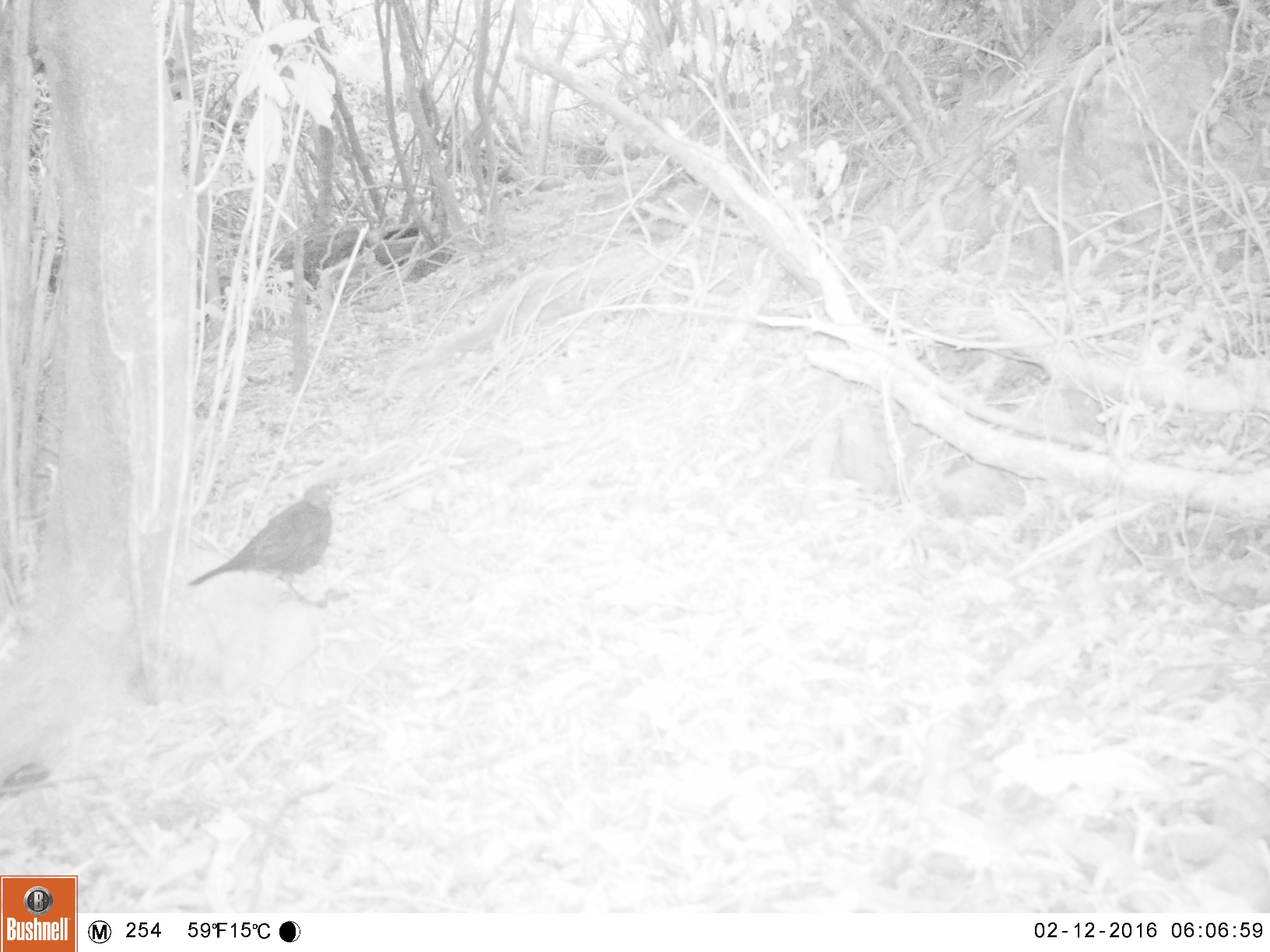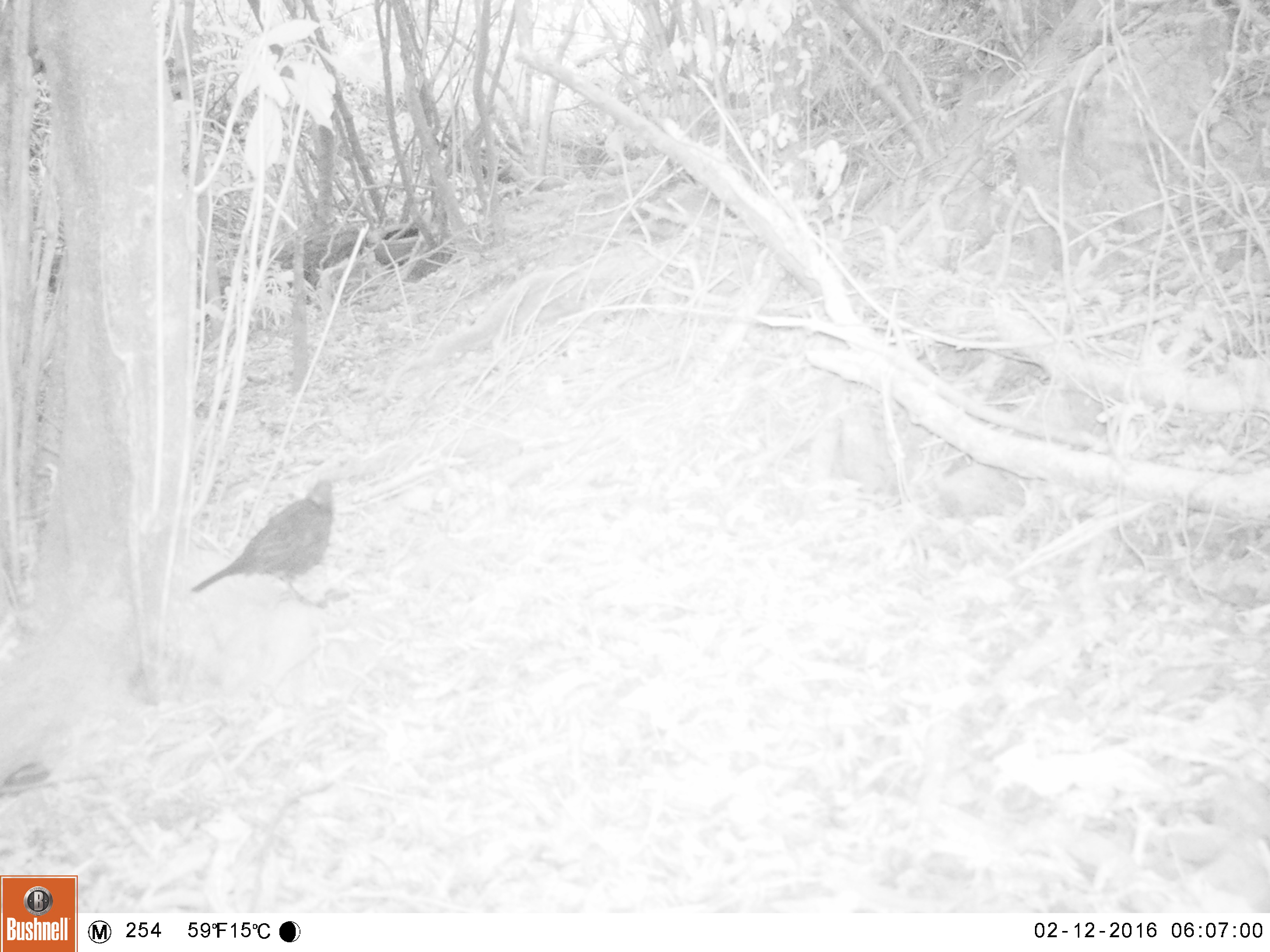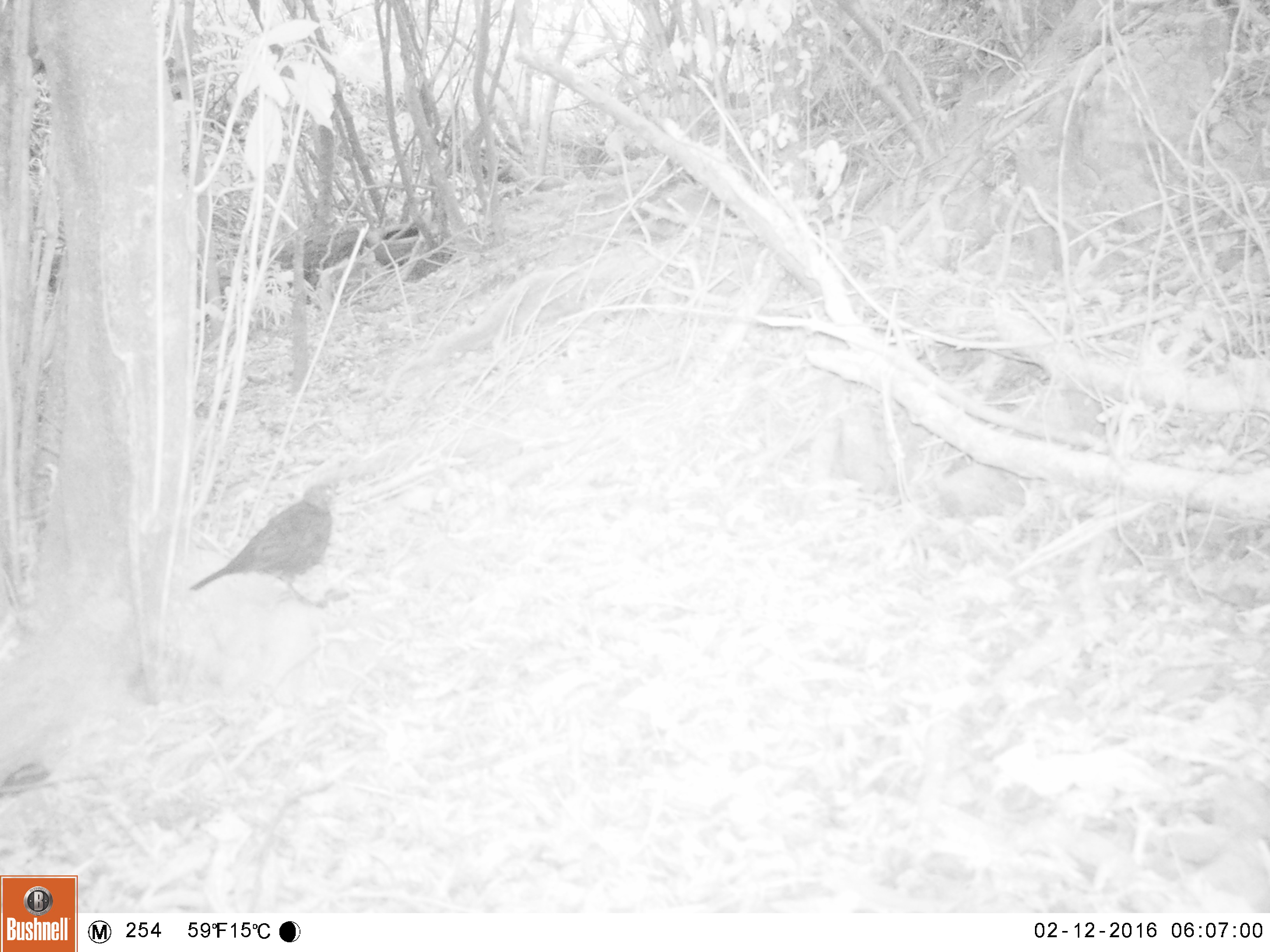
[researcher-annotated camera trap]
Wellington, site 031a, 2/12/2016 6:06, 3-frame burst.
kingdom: Animalia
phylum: Chordata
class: Aves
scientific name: Aves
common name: bird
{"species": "bird (Aves)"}